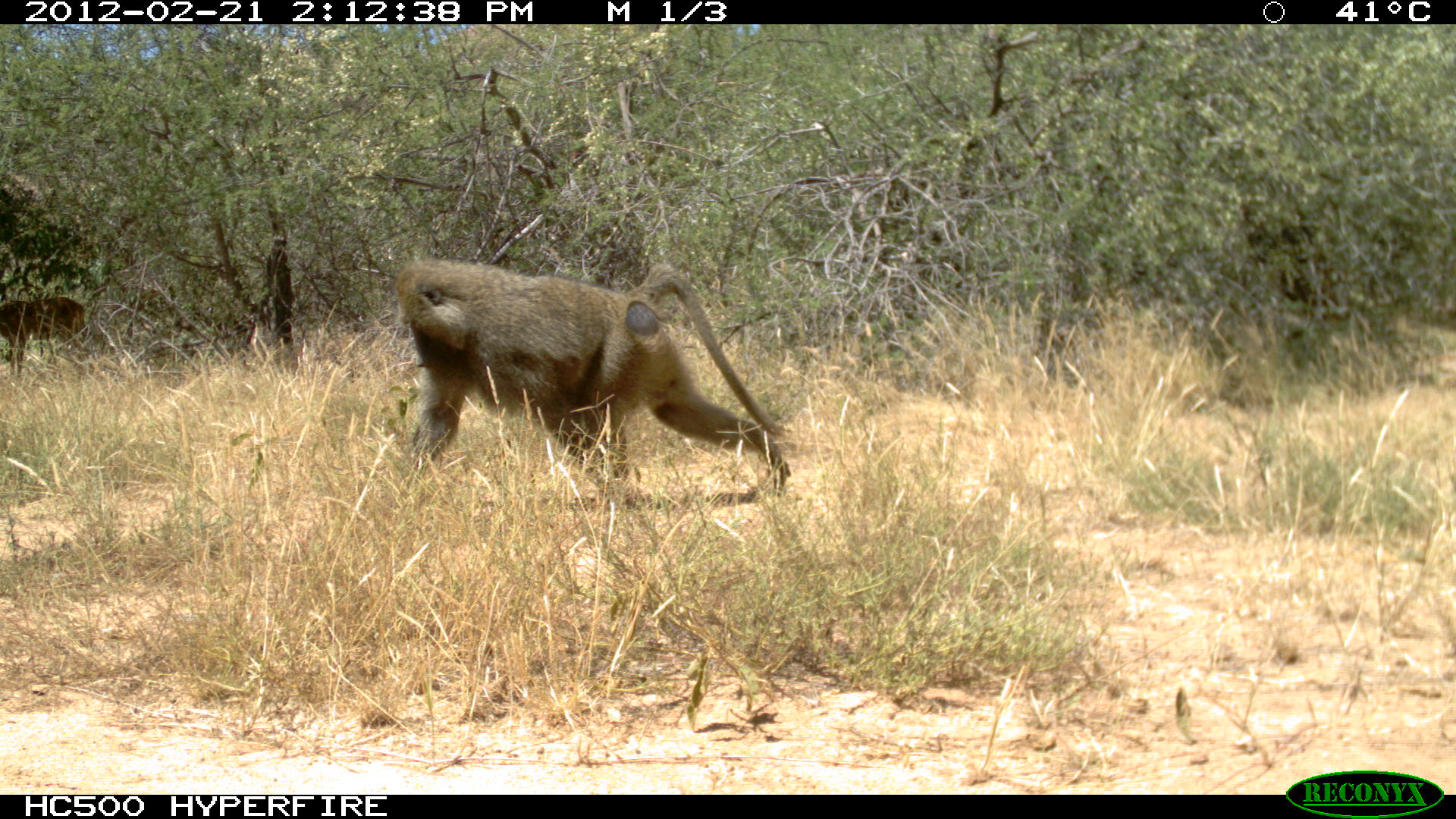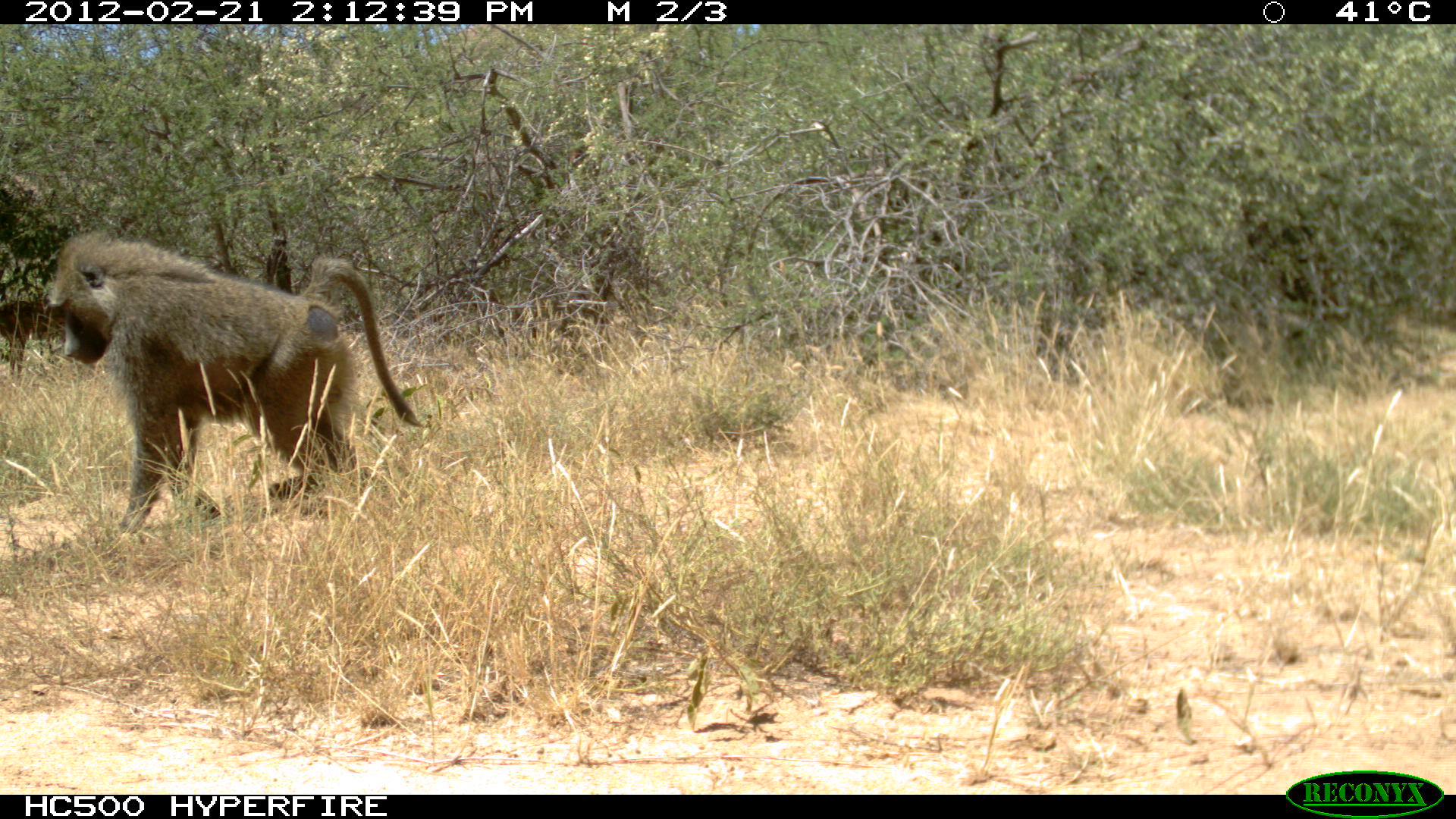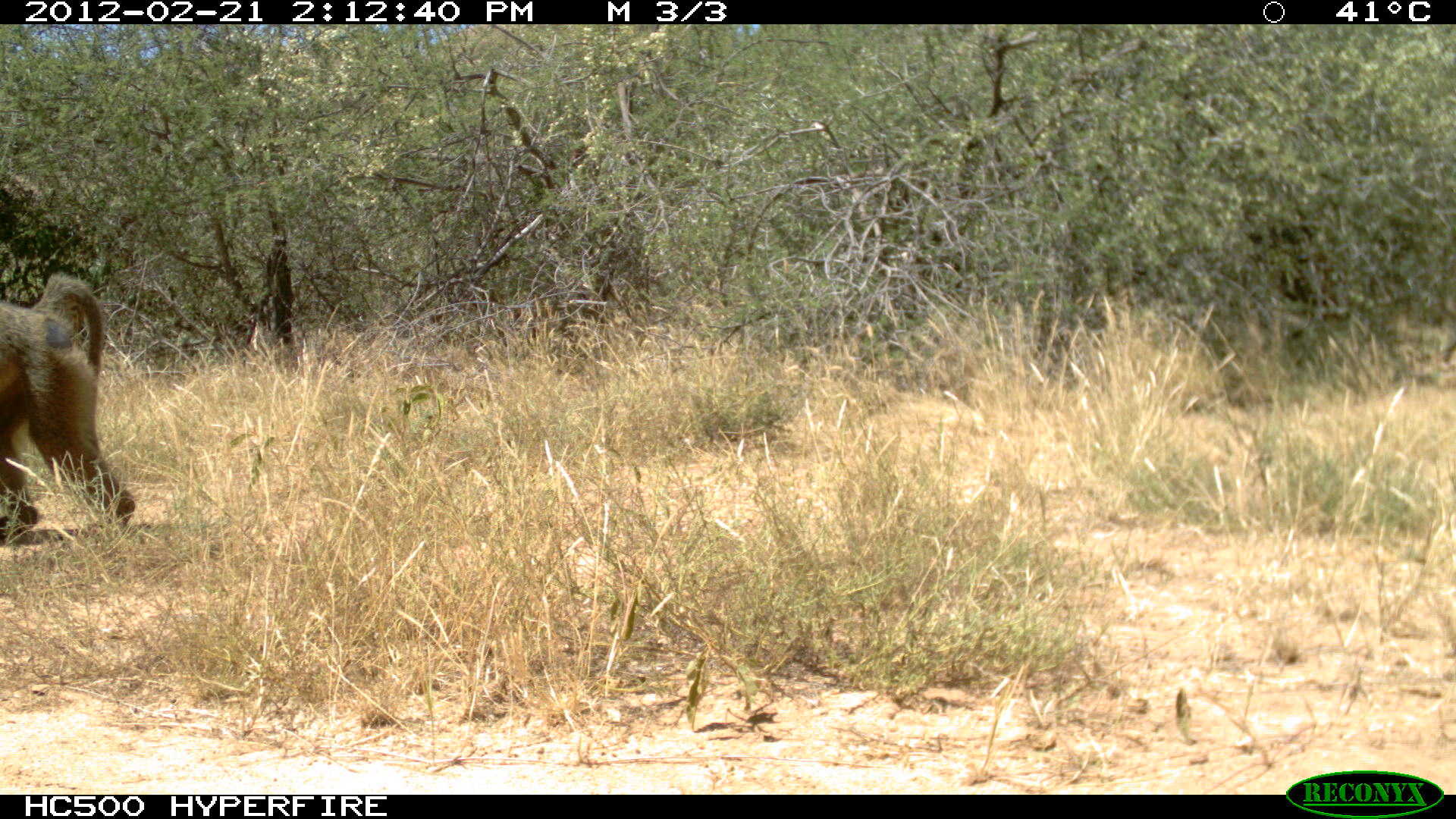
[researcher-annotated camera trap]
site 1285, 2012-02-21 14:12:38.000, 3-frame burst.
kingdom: Animalia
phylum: Chordata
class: Mammalia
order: Primates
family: Cercopithecidae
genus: Papio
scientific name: Papio anubis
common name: olive baboon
Papio anubis (olive baboon), count 1.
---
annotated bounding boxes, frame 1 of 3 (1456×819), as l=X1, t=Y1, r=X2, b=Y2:
papio anubis: l=395, t=255, r=791, b=506; l=0, t=297, r=89, b=379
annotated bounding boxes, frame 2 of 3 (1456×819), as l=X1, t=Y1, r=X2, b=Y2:
papio anubis: l=47, t=230, r=428, b=533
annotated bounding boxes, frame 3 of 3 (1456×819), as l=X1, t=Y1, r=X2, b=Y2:
papio anubis: l=0, t=269, r=136, b=541